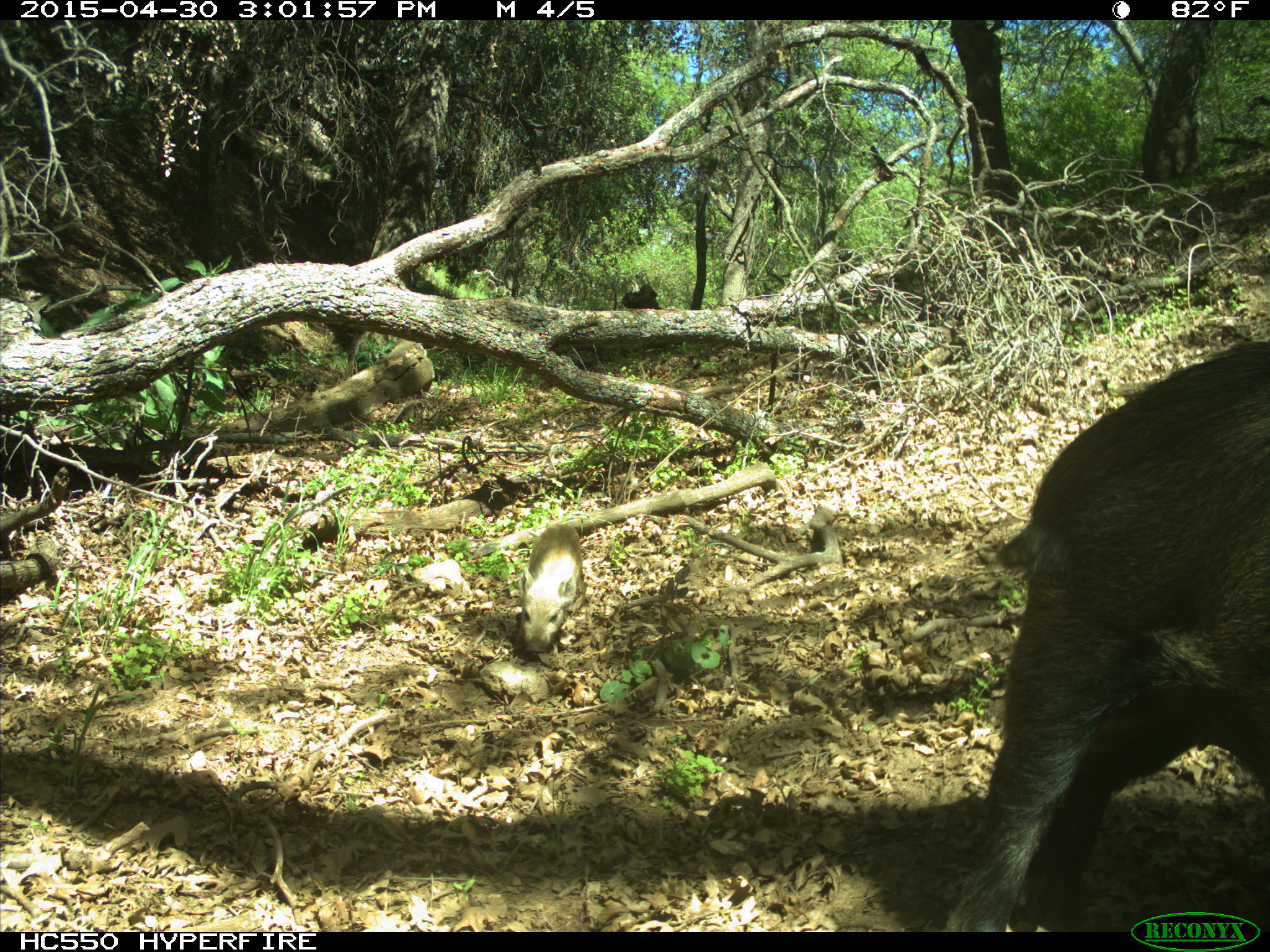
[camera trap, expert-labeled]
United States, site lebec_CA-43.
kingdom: Animalia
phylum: Chordata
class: Mammalia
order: Artiodactyla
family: Suidae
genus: Sus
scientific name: Sus scrofa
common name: wild boar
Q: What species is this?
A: Sus scrofa (wild boar).